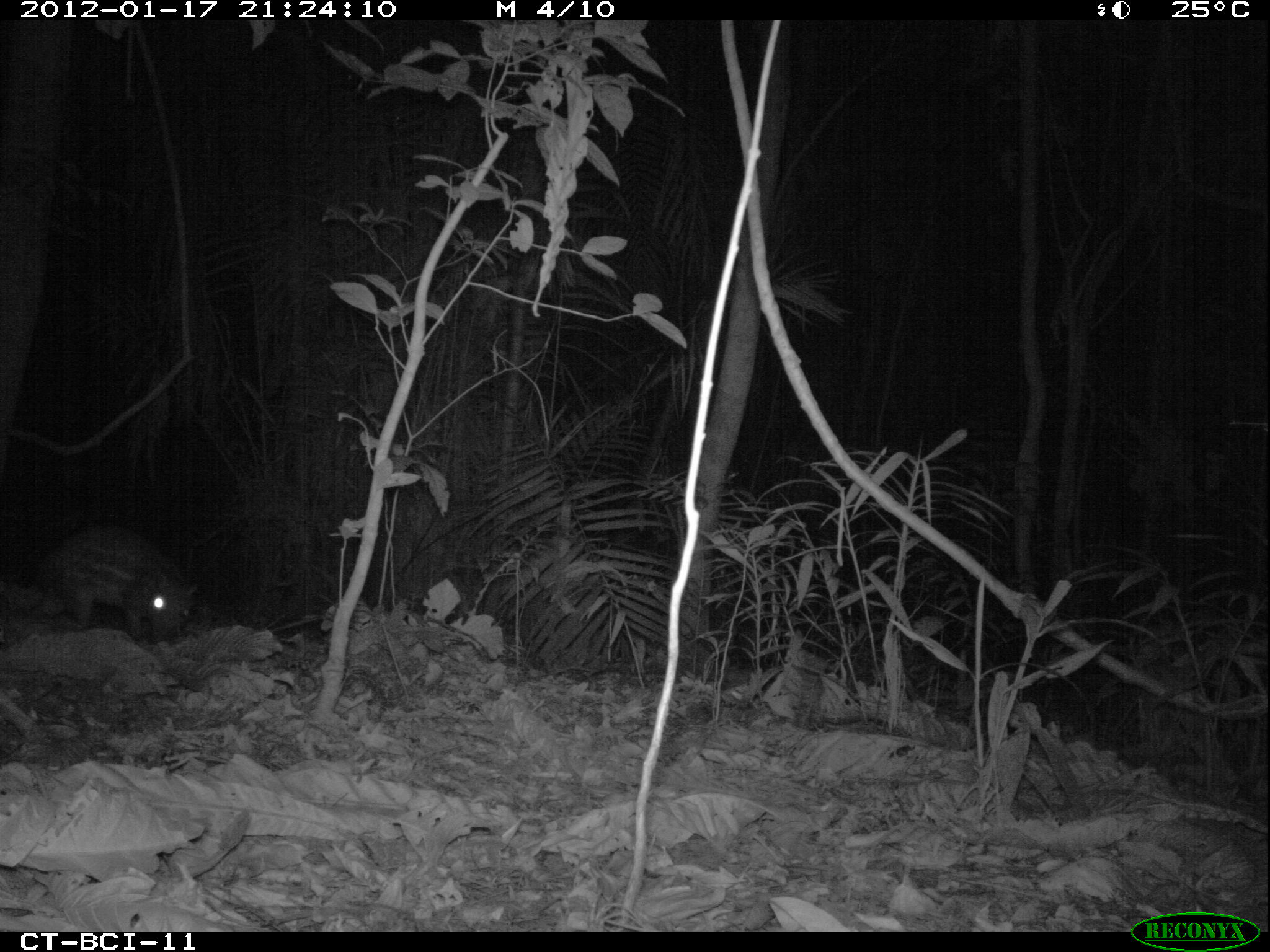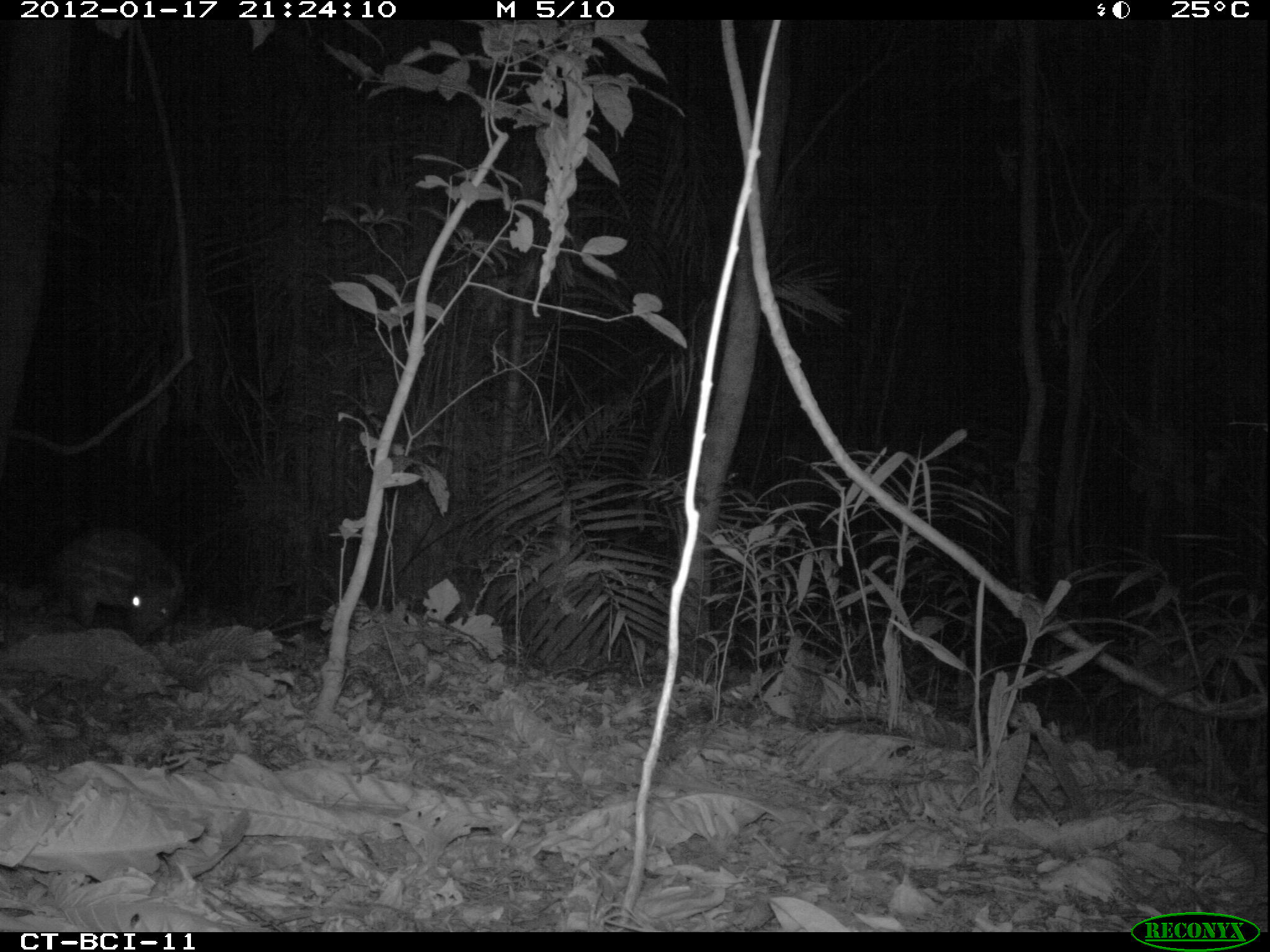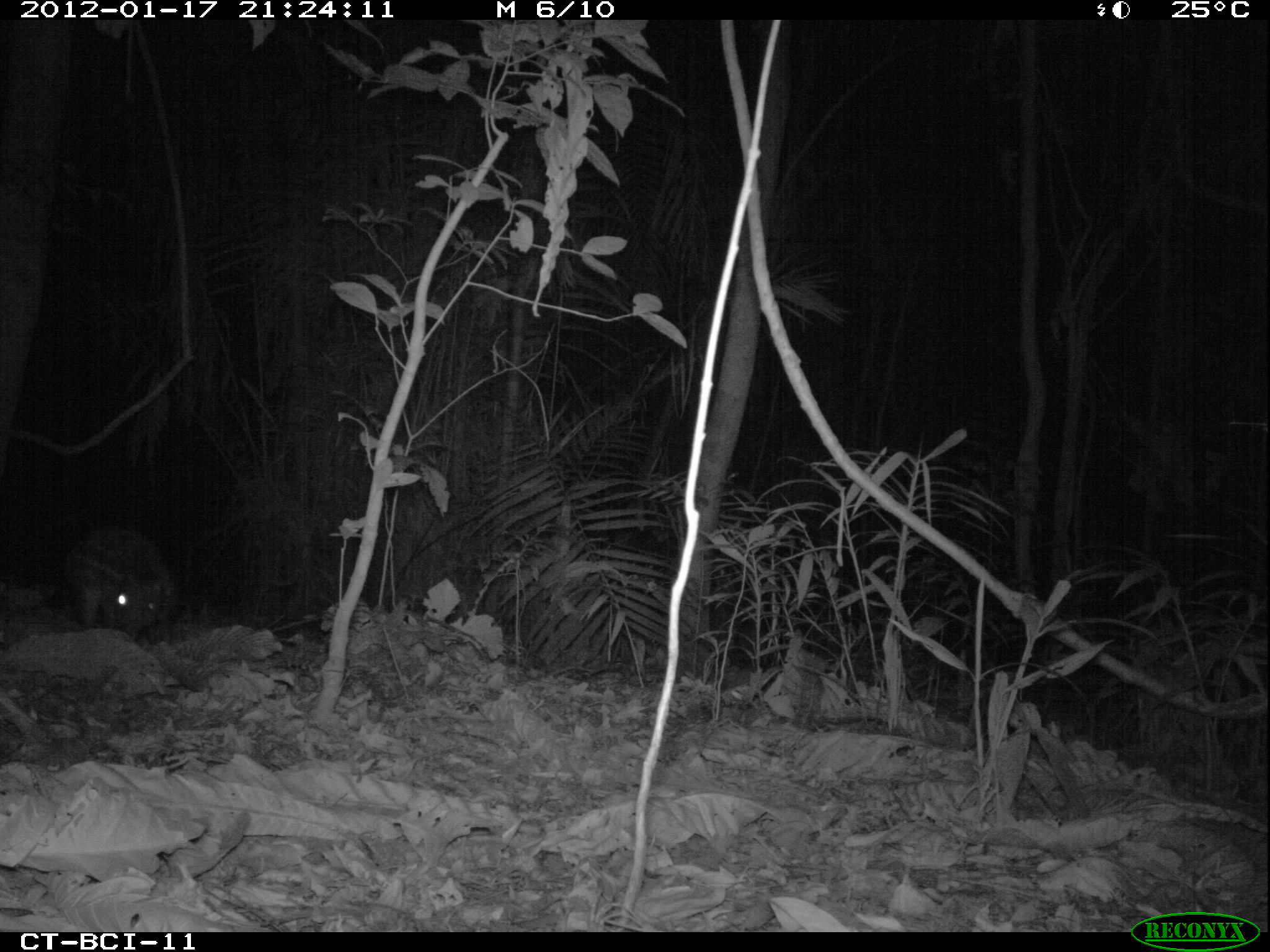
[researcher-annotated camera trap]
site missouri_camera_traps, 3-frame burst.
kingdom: Animalia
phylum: Chordata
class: Mammalia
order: Rodentia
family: Cuniculidae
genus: Cuniculus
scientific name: Cuniculus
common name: paca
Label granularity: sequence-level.